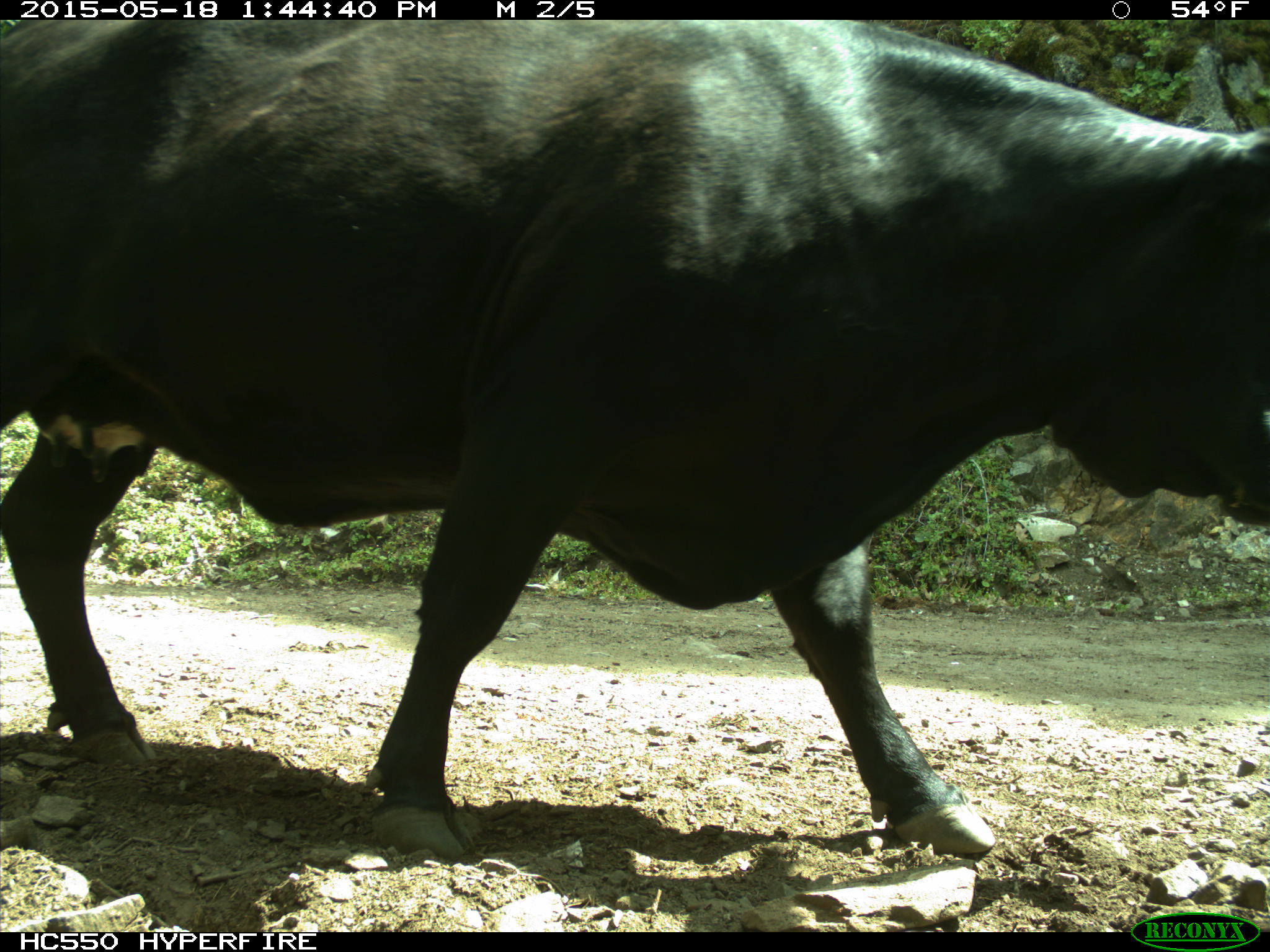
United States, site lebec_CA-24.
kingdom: Animalia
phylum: Chordata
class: Mammalia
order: Artiodactyla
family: Bovidae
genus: Bos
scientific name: Bos taurus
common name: domestic cow